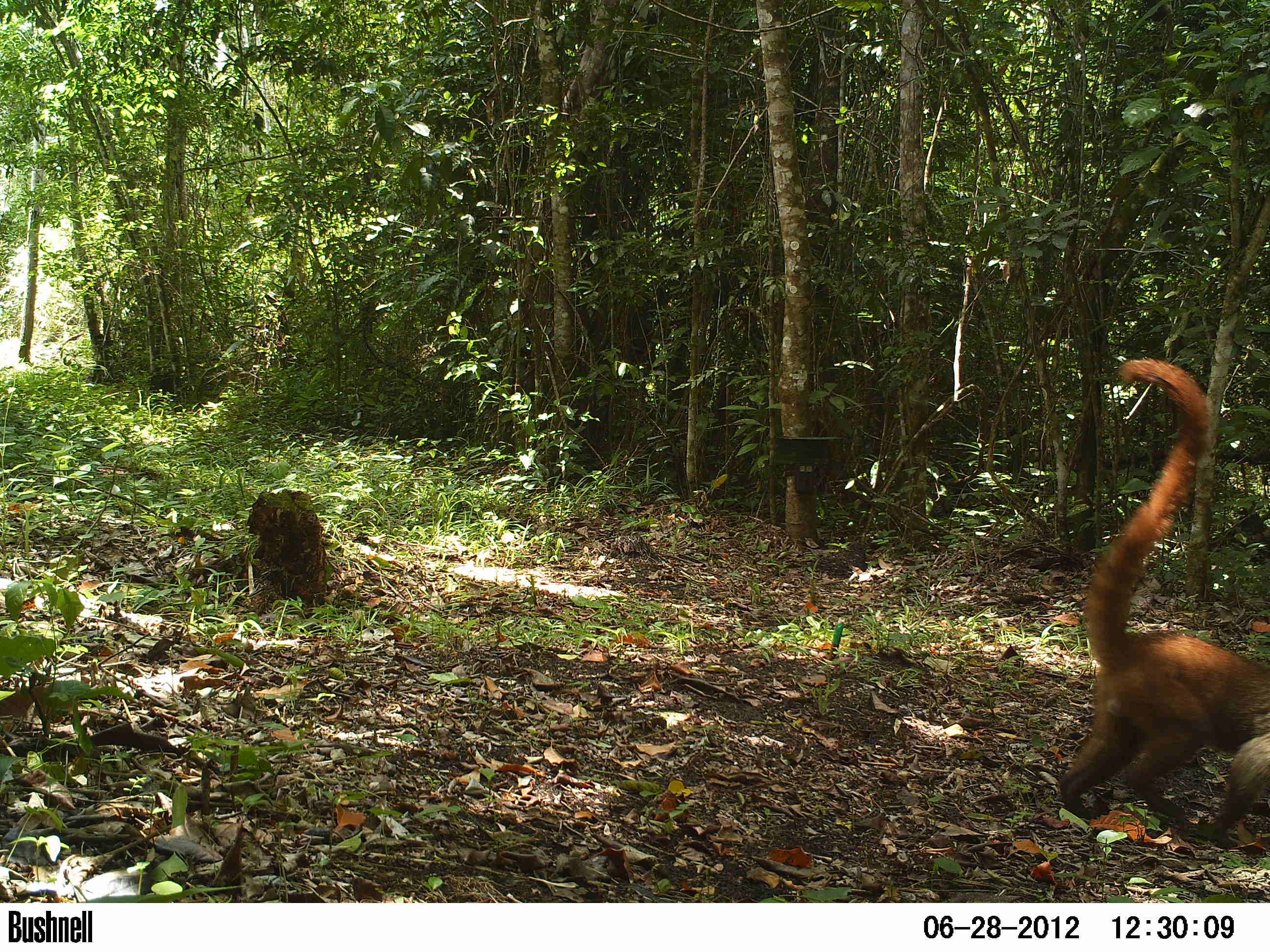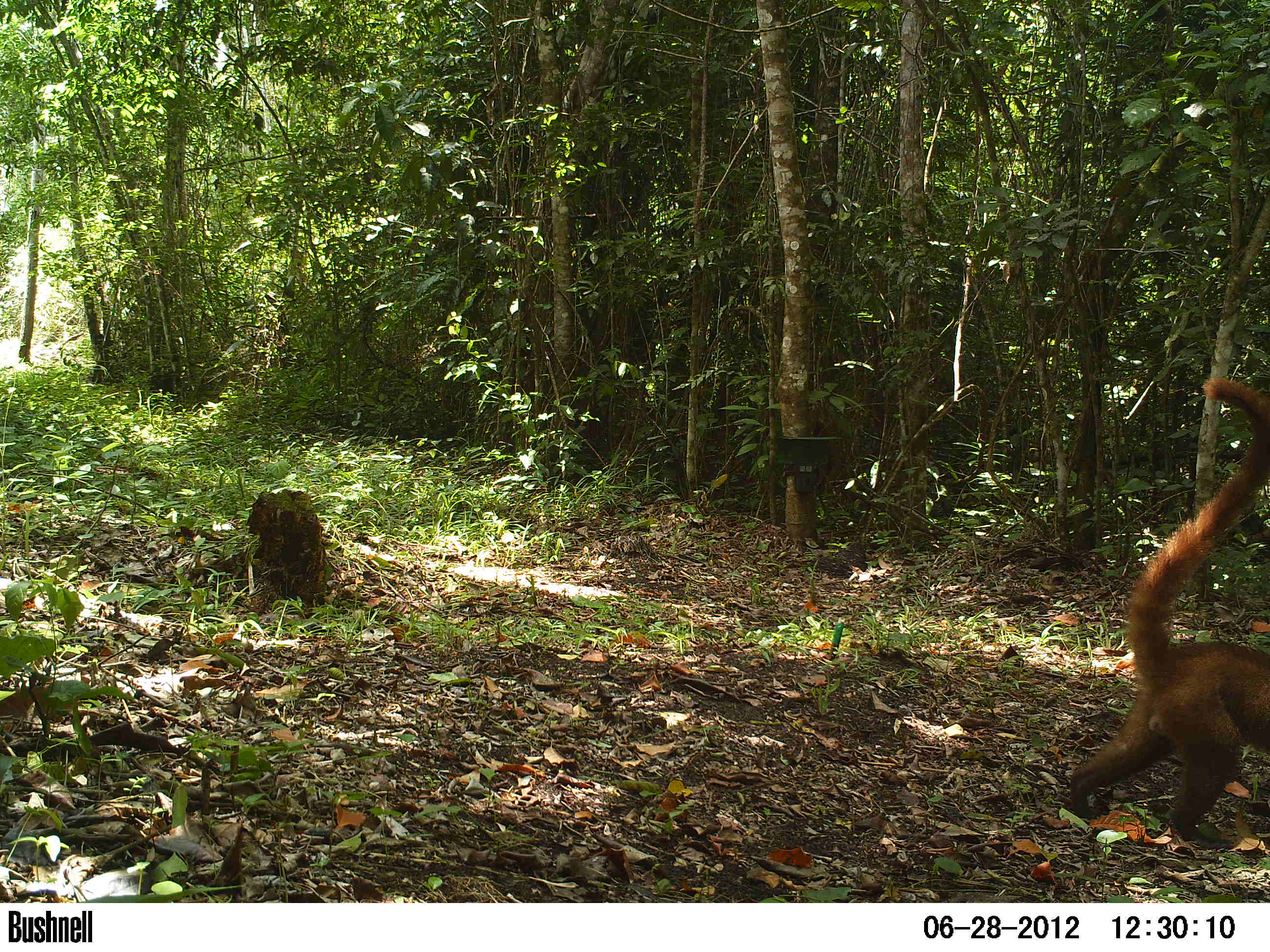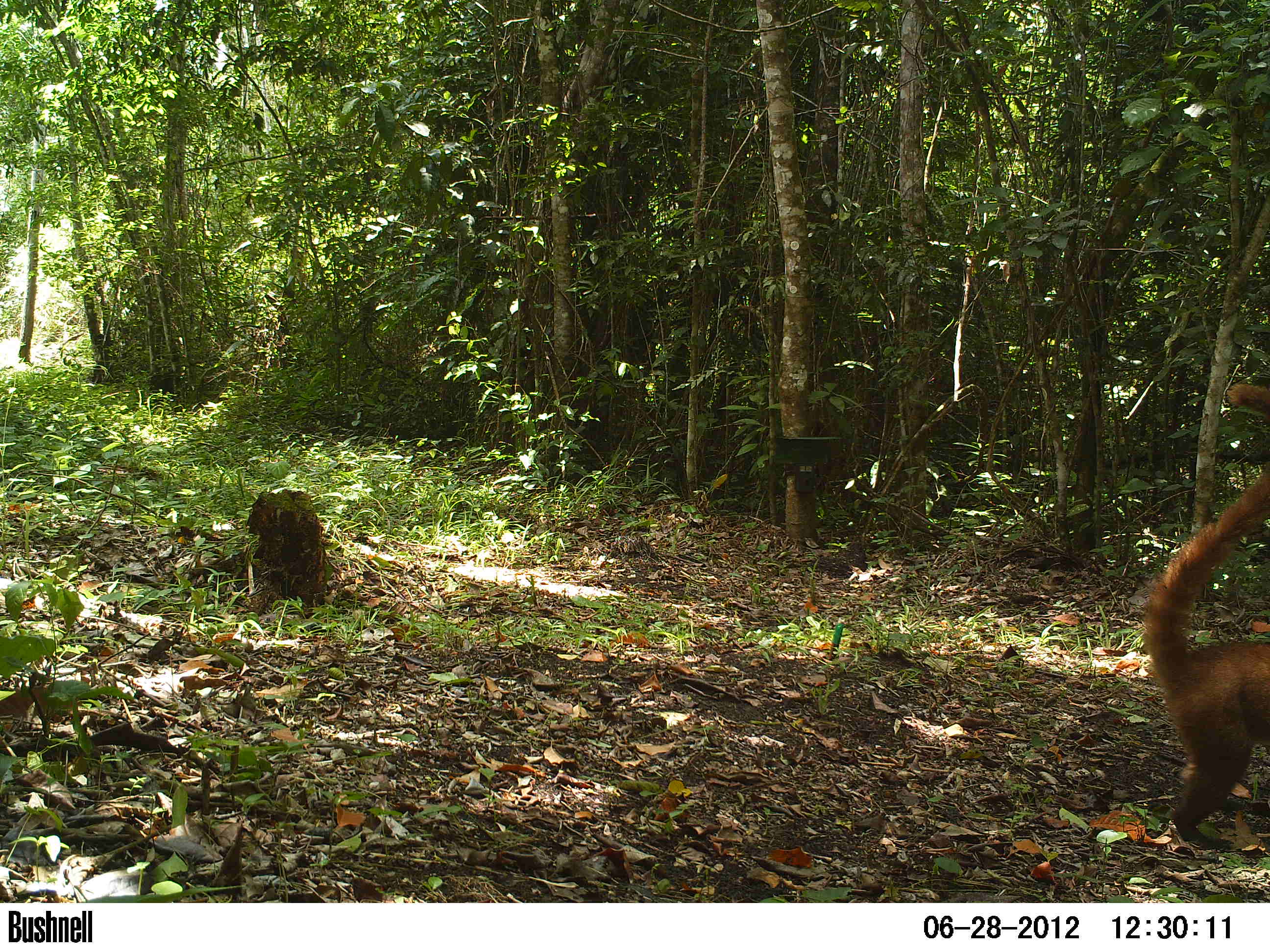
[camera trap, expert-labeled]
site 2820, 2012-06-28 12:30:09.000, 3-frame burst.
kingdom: Animalia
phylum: Chordata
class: Mammalia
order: Carnivora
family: Procyonidae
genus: Nasua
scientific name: Nasua narica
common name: white-nosed coati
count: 1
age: adult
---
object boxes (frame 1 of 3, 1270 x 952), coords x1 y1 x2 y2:
nasua narica: 1061 358 1269 843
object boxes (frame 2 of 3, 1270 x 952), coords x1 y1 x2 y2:
nasua narica: 1068 376 1270 849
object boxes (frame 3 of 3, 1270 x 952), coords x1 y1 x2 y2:
nasua narica: 1138 383 1269 850